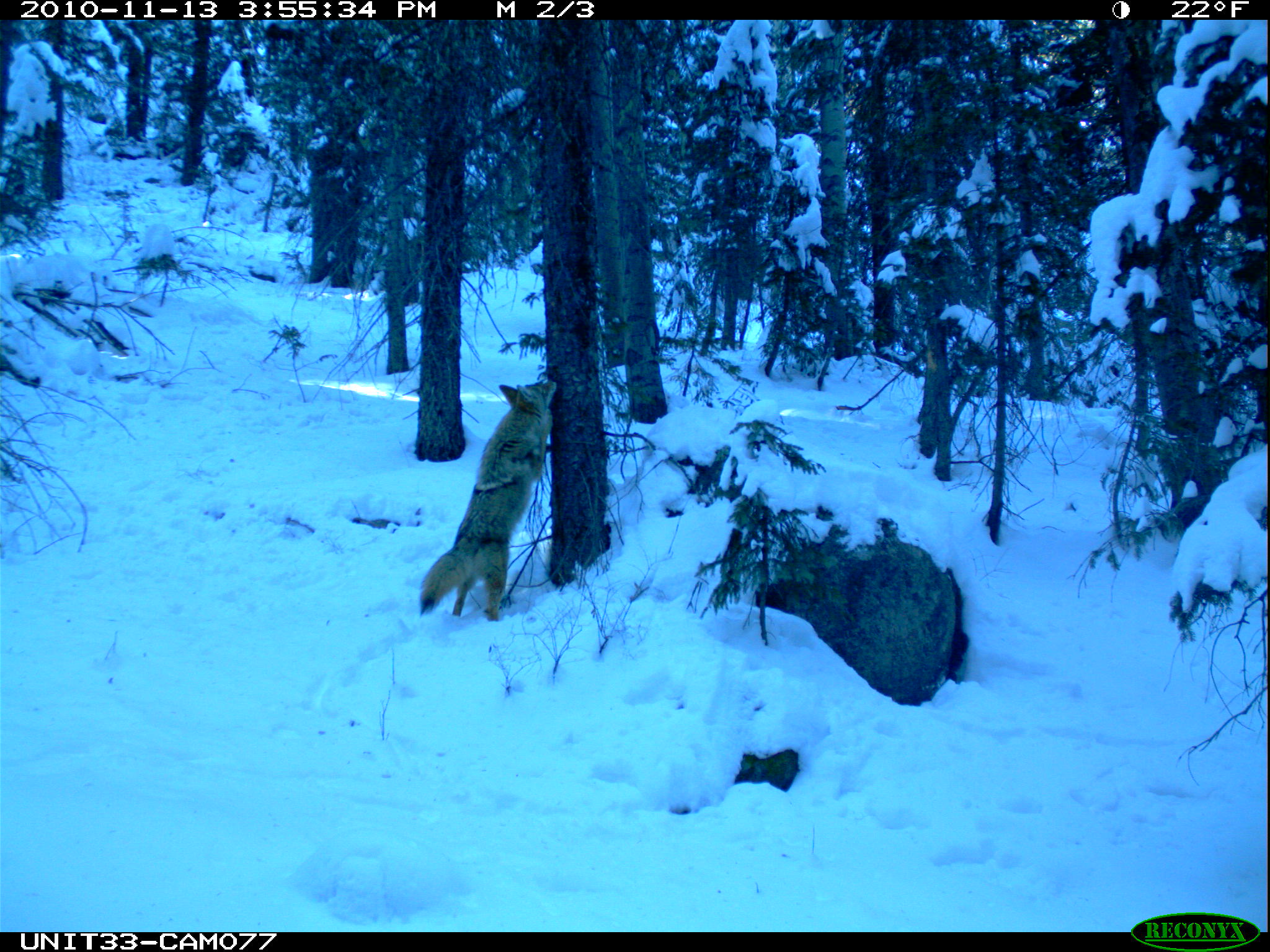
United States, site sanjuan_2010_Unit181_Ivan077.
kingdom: Animalia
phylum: Chordata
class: Mammalia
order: Carnivora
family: Canidae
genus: Canis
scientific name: Canis latrans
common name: coyote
Canis latrans (coyote).